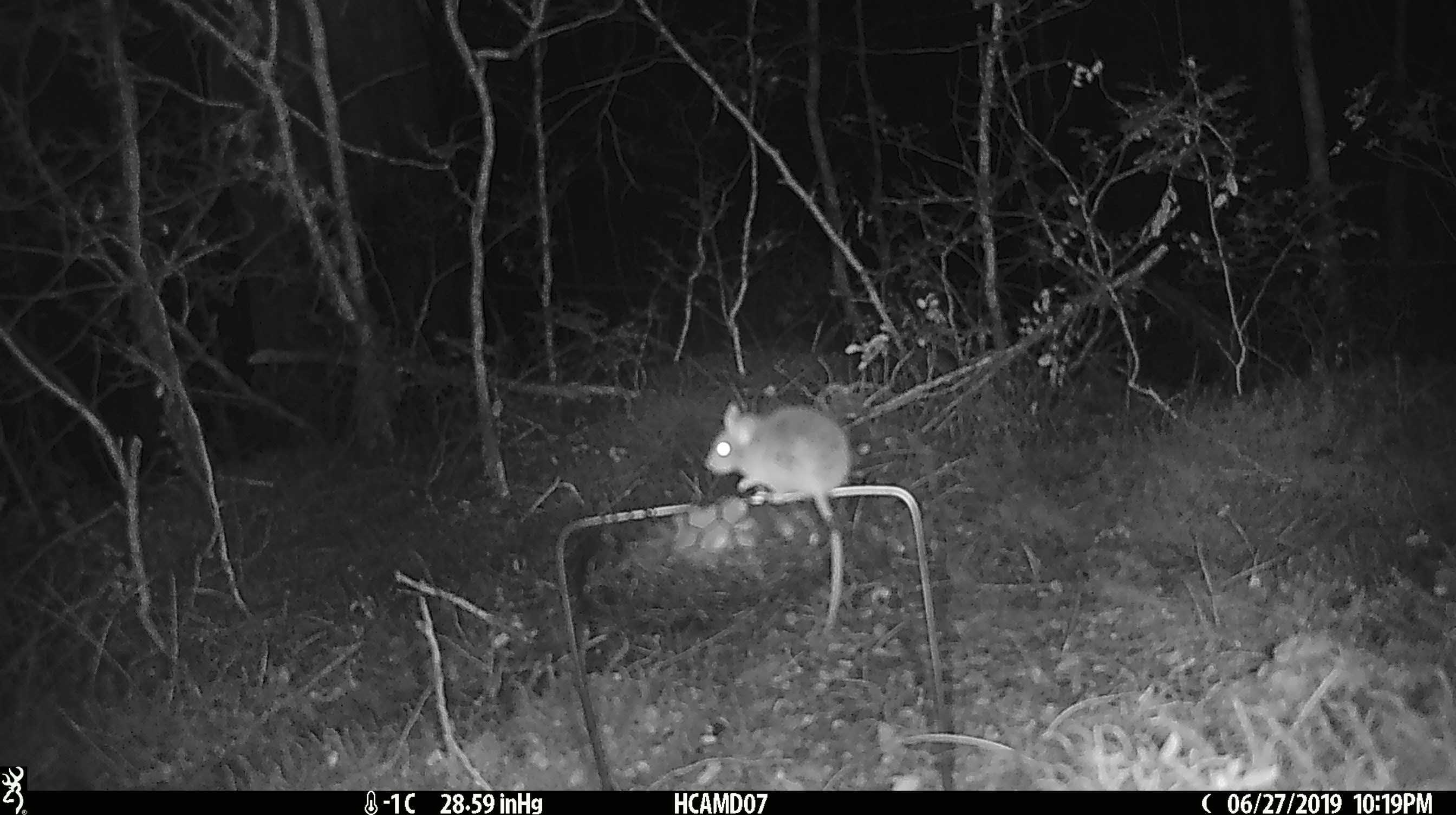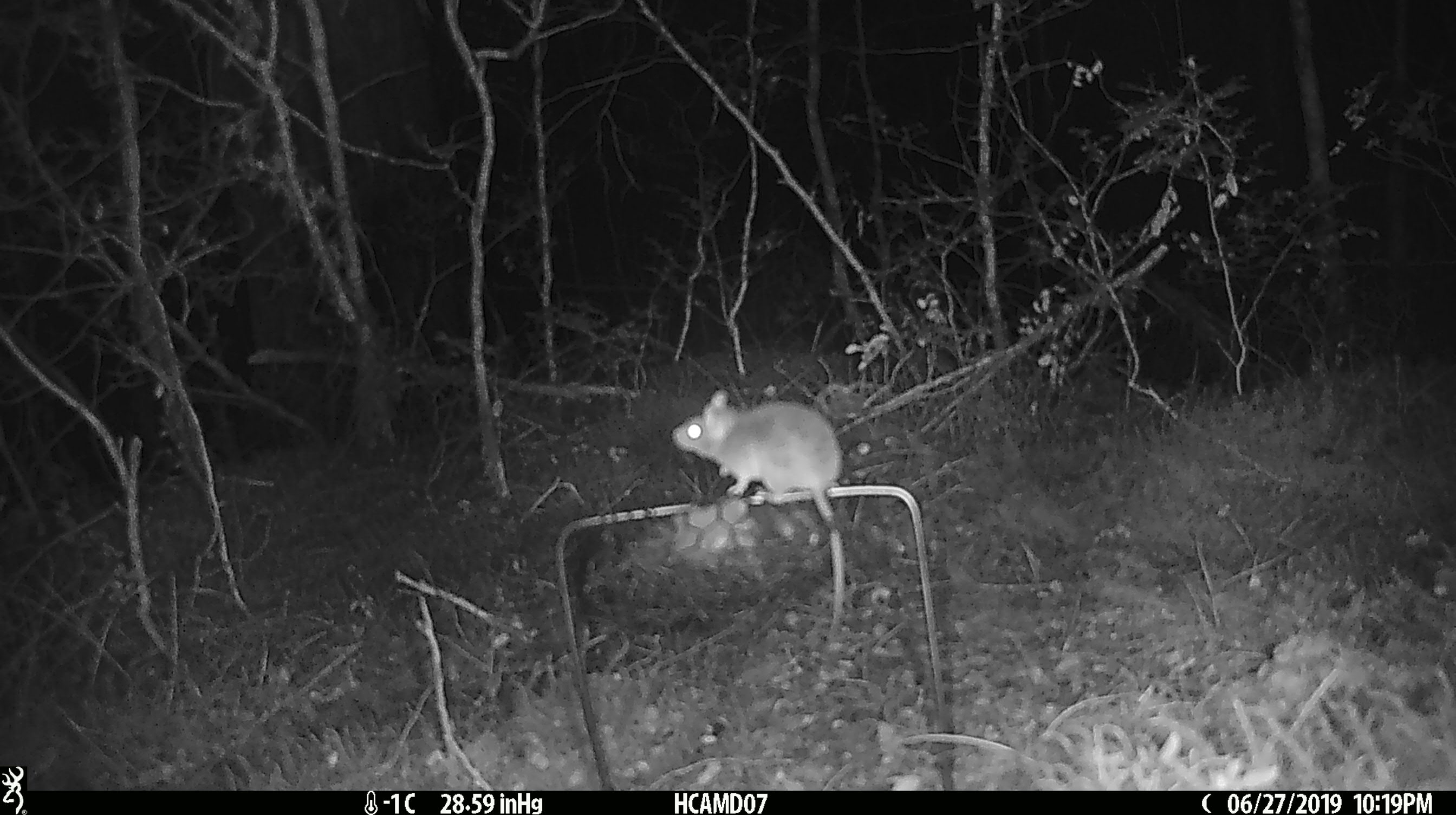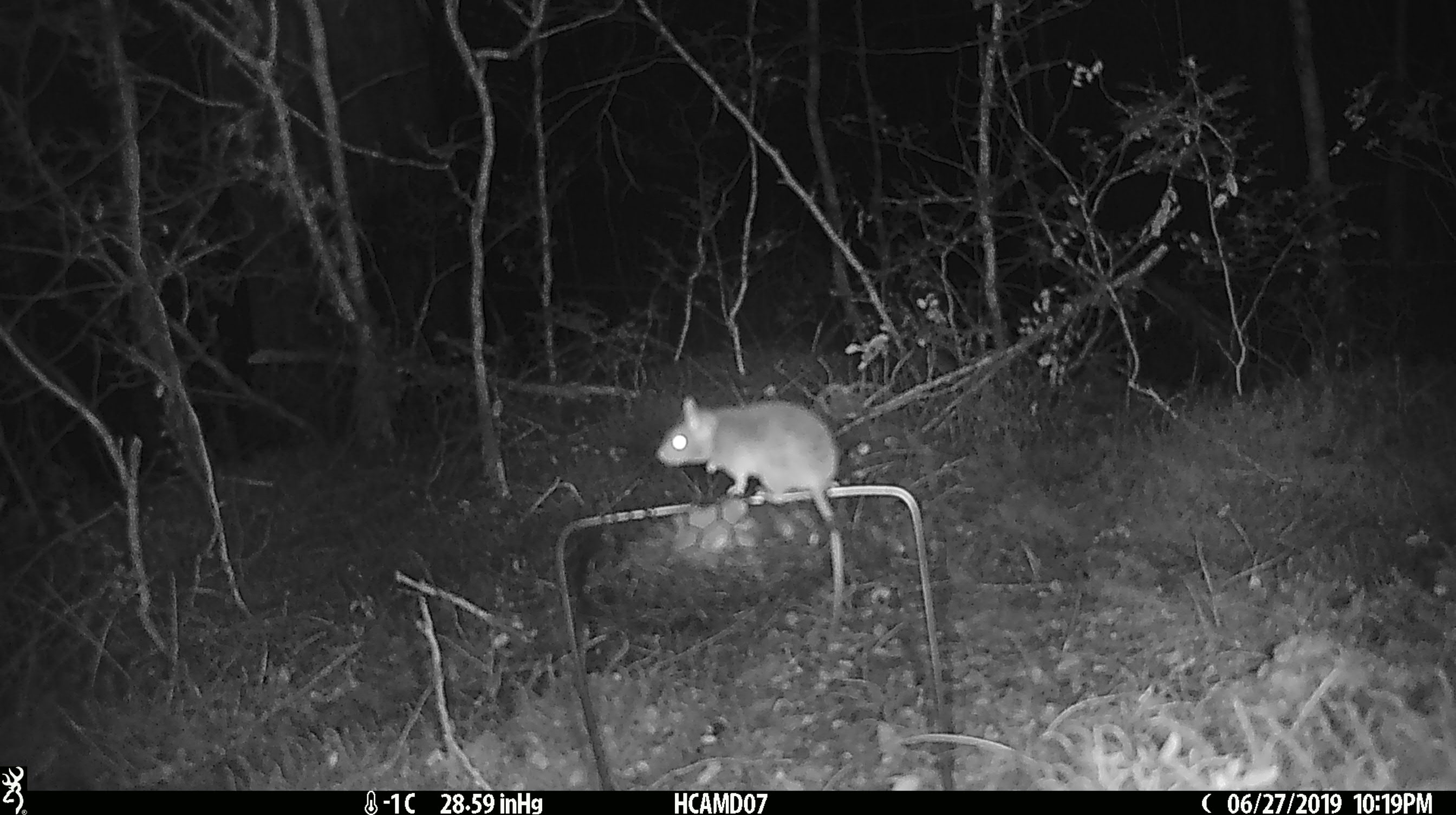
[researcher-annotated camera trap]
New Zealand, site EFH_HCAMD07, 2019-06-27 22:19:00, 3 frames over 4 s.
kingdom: Animalia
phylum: Chordata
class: Mammalia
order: Rodentia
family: Muridae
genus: Mus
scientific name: Mus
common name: mouse